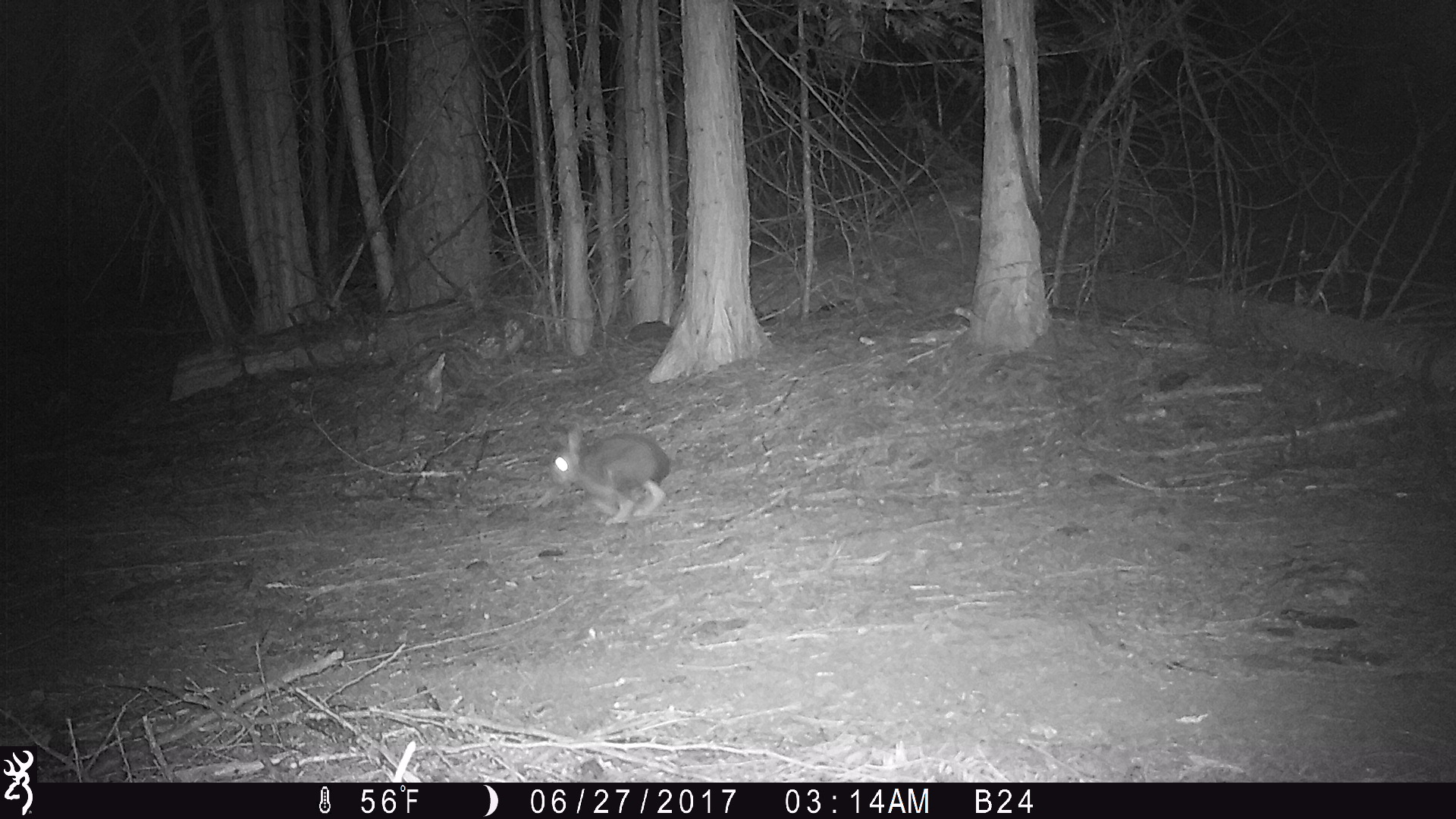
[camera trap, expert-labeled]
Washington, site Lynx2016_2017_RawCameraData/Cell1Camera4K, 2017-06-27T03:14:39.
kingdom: Animalia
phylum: Chordata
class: Mammalia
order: Lagomorpha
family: Leporidae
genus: Lepus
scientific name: Lepus americanus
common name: snowshoe hare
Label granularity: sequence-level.